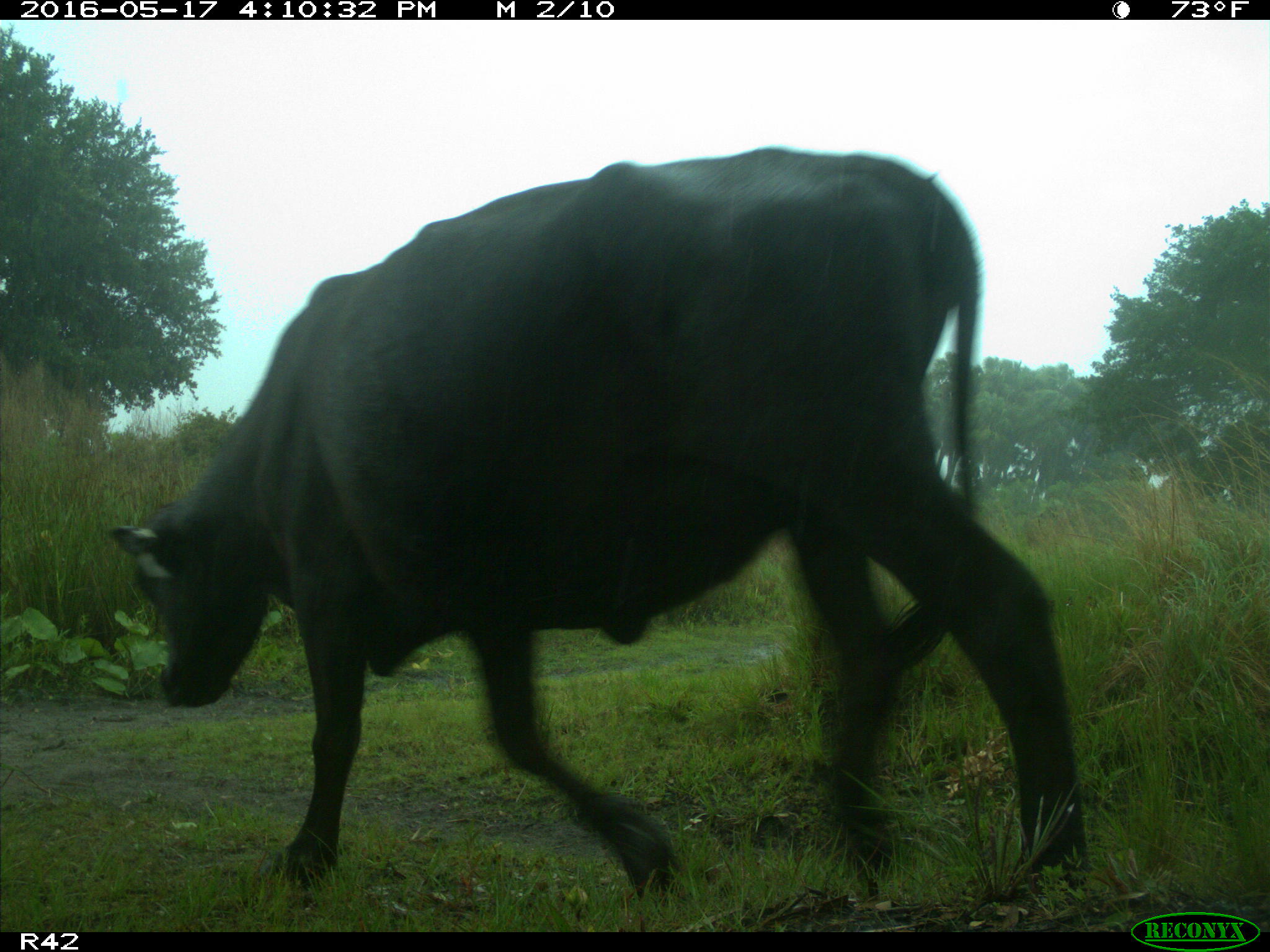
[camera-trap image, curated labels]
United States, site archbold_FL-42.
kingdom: Animalia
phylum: Chordata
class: Mammalia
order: Artiodactyla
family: Bovidae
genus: Bos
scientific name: Bos taurus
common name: domestic cow